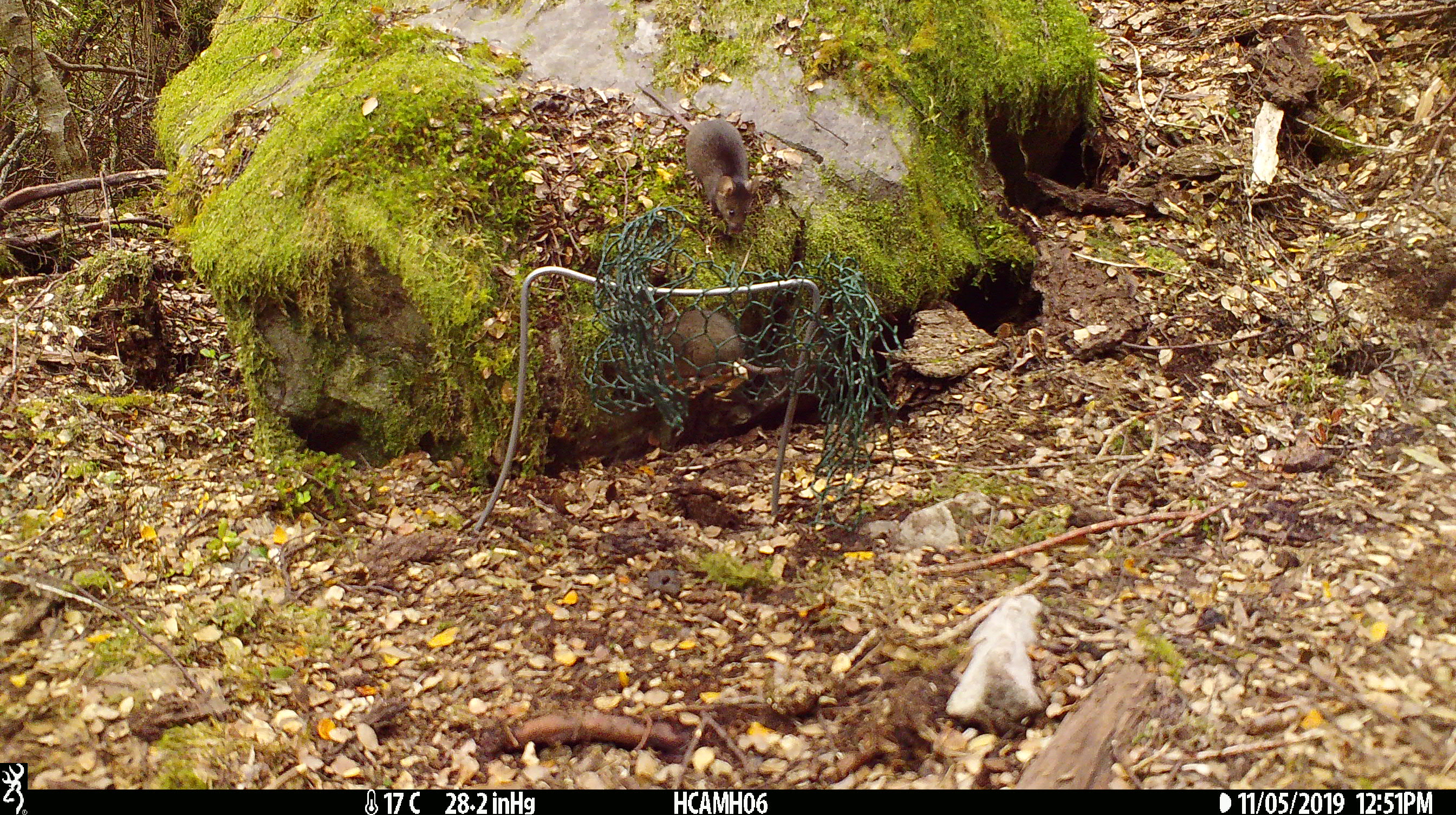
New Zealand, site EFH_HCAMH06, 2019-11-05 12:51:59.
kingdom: Animalia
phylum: Chordata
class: Mammalia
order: Rodentia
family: Muridae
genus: Mus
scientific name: Mus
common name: mouse